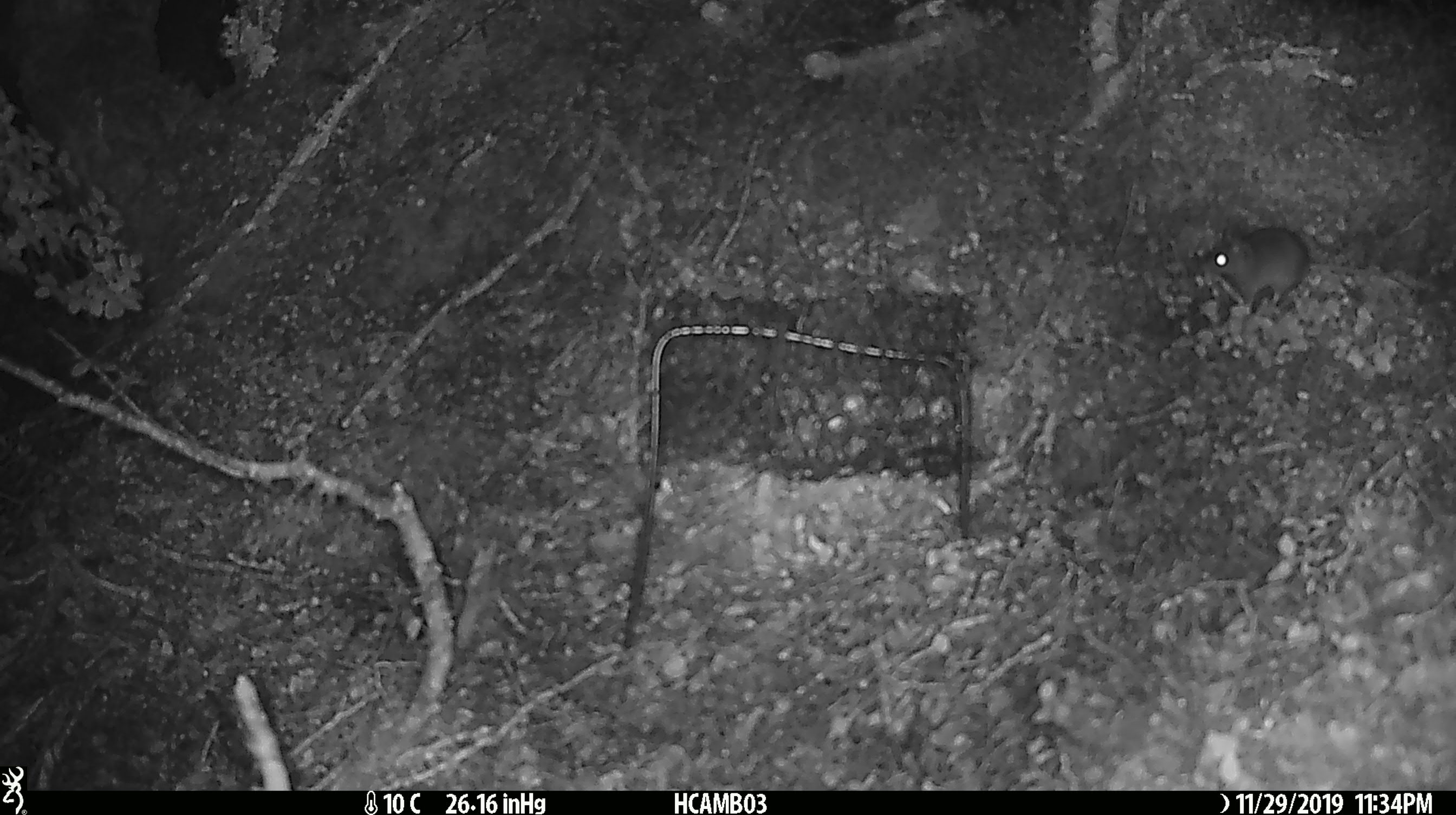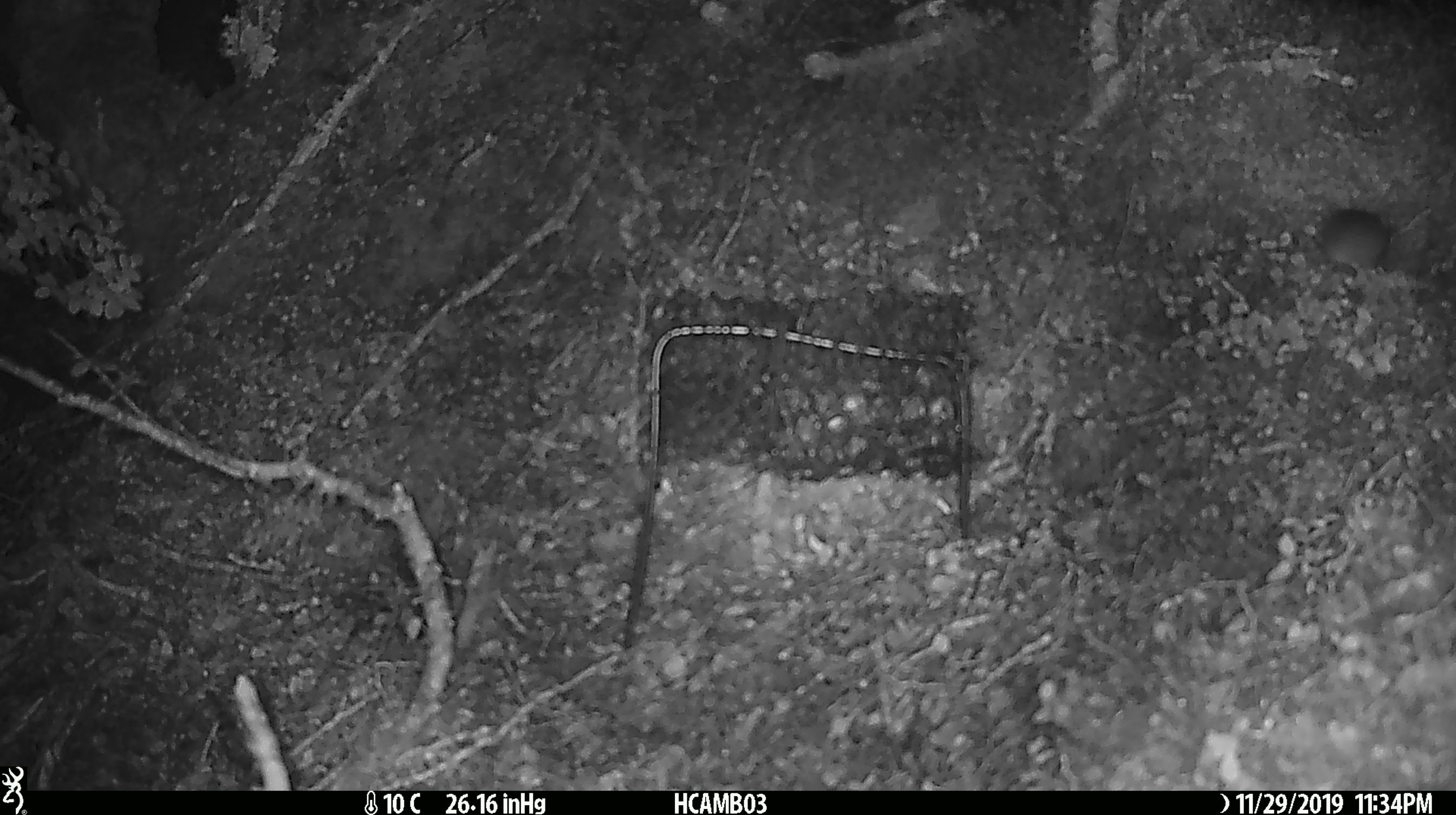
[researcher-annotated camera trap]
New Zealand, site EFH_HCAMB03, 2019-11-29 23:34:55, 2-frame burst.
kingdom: Animalia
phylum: Chordata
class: Mammalia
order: Rodentia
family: Muridae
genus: Mus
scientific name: Mus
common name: mouse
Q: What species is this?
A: Mouse (Mus).